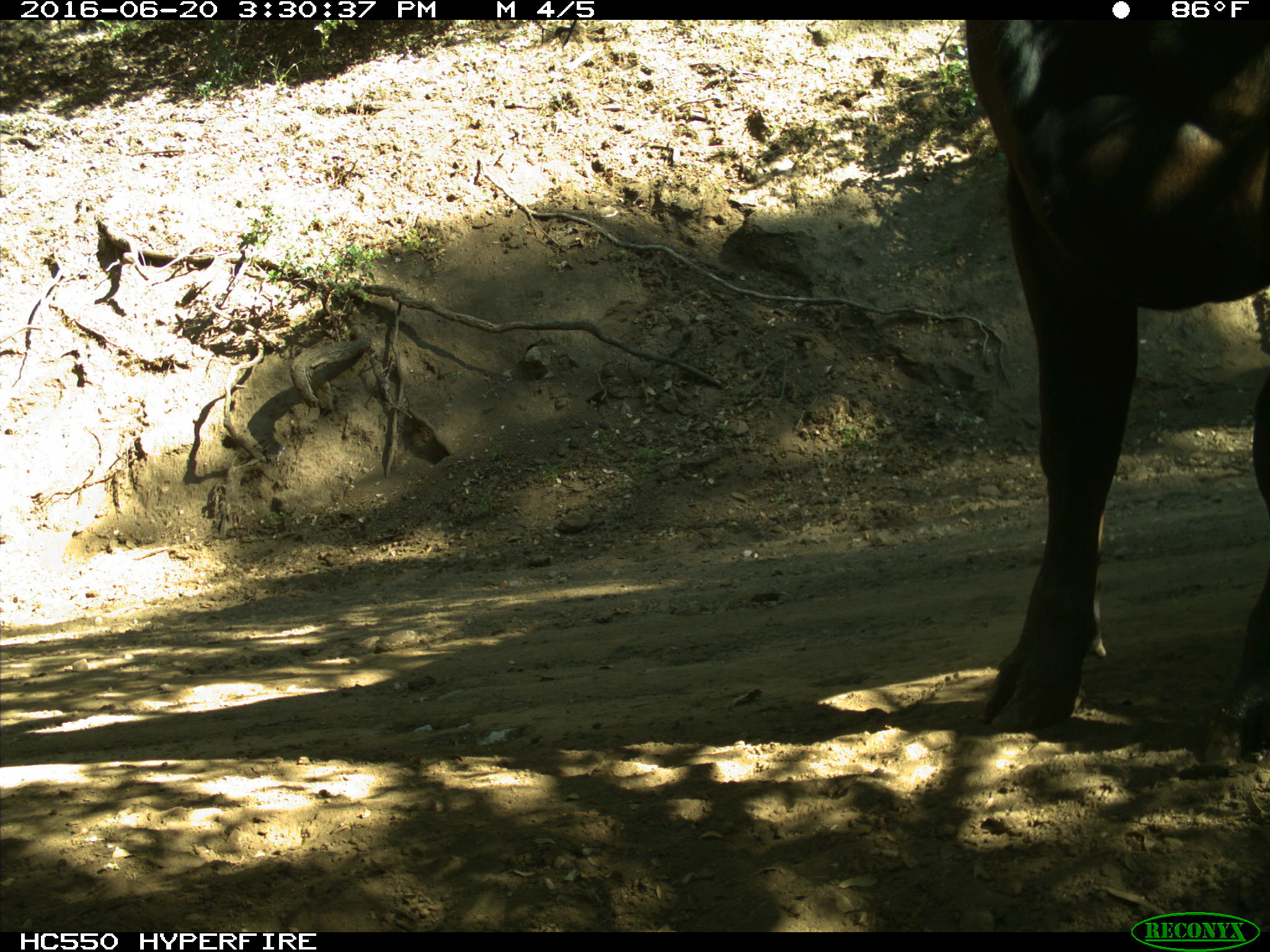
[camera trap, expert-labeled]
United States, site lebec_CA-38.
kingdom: Animalia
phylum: Chordata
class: Mammalia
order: Artiodactyla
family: Bovidae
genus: Bos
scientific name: Bos taurus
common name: domestic cow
Bos taurus (domestic cow).